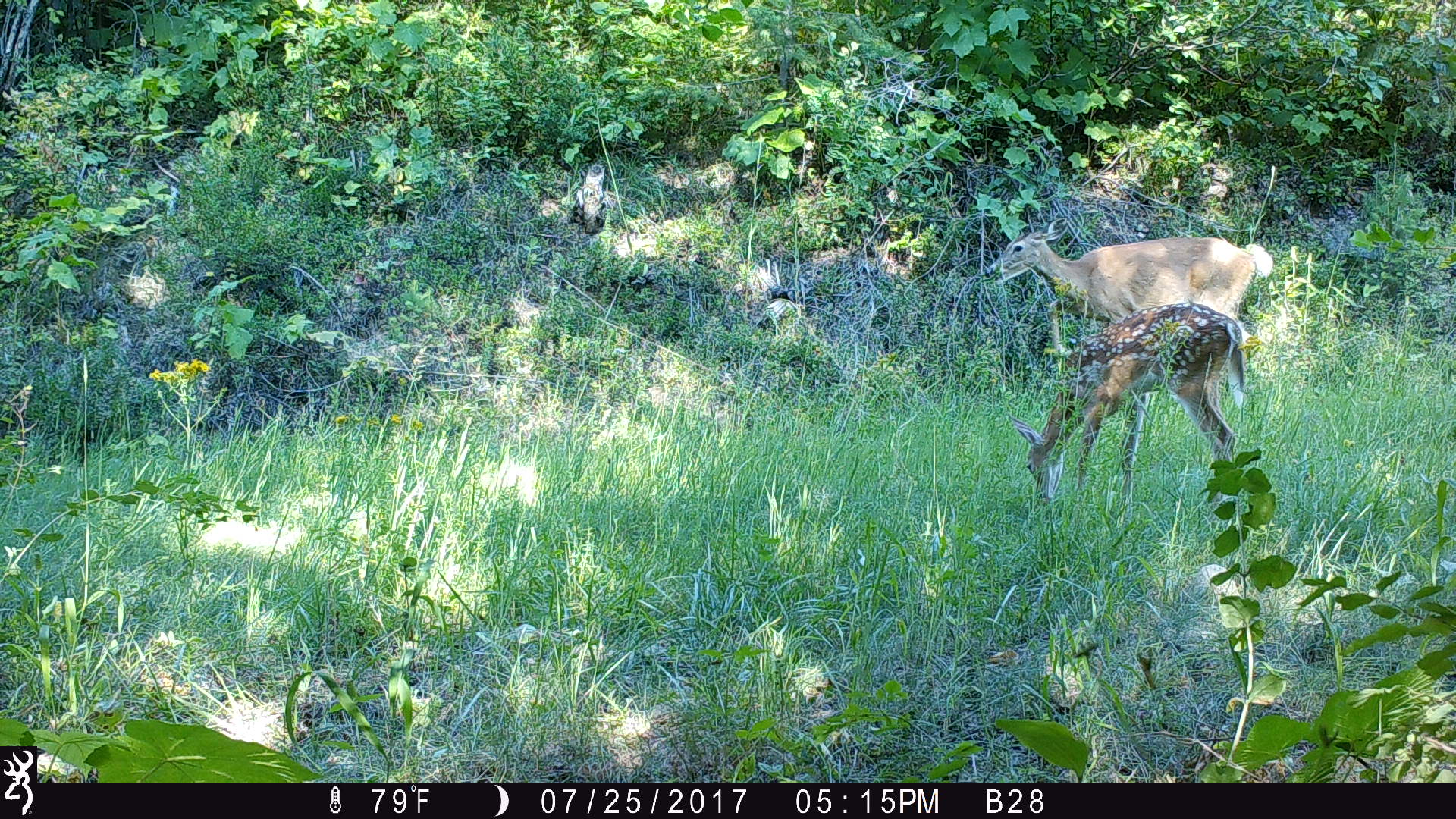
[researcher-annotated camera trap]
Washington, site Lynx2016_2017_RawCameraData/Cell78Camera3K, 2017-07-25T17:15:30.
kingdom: Animalia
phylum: Chordata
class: Mammalia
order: Artiodactyla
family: Cervidae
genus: Odocoileus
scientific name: Odocoileus virginianus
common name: white-tailed deer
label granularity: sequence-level